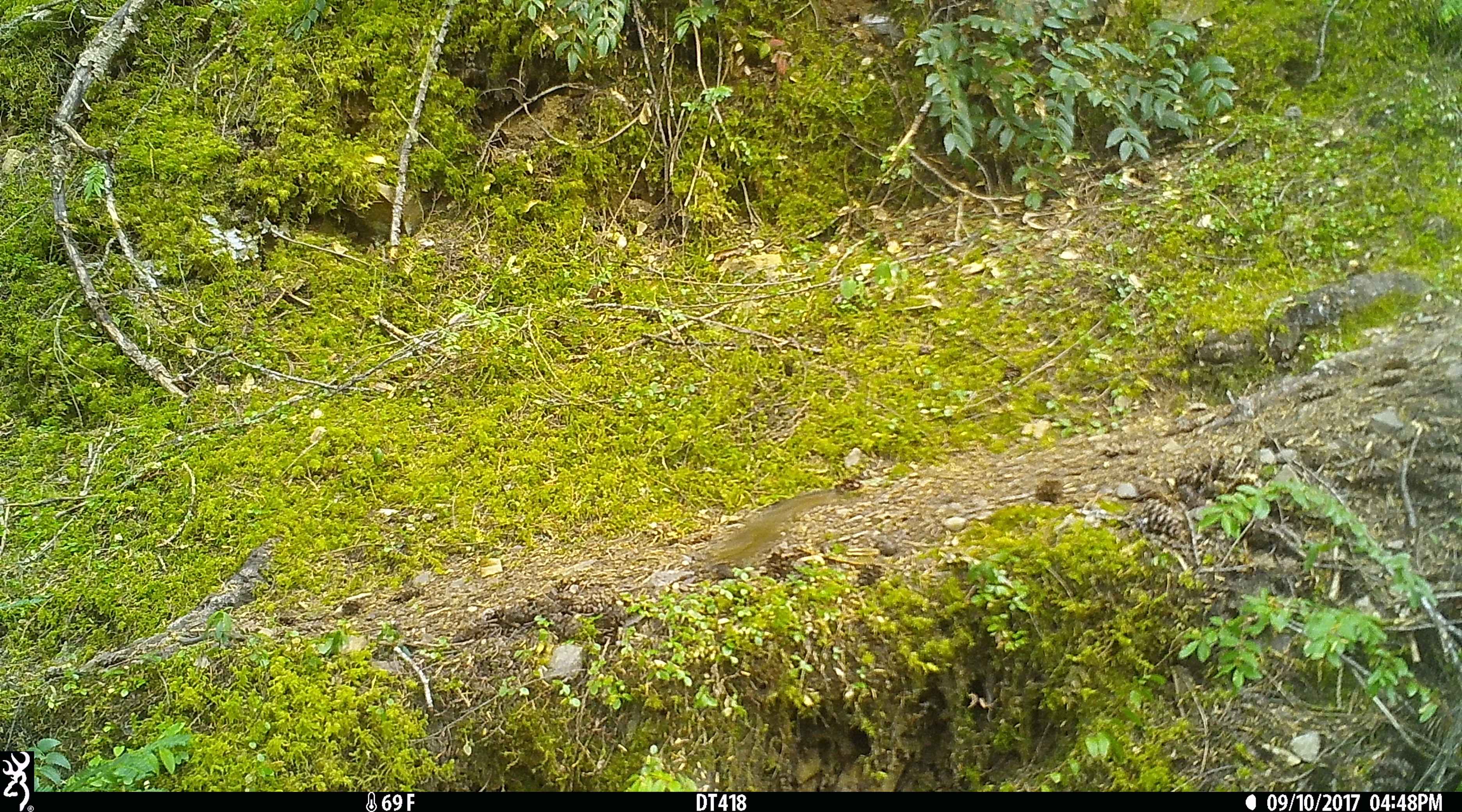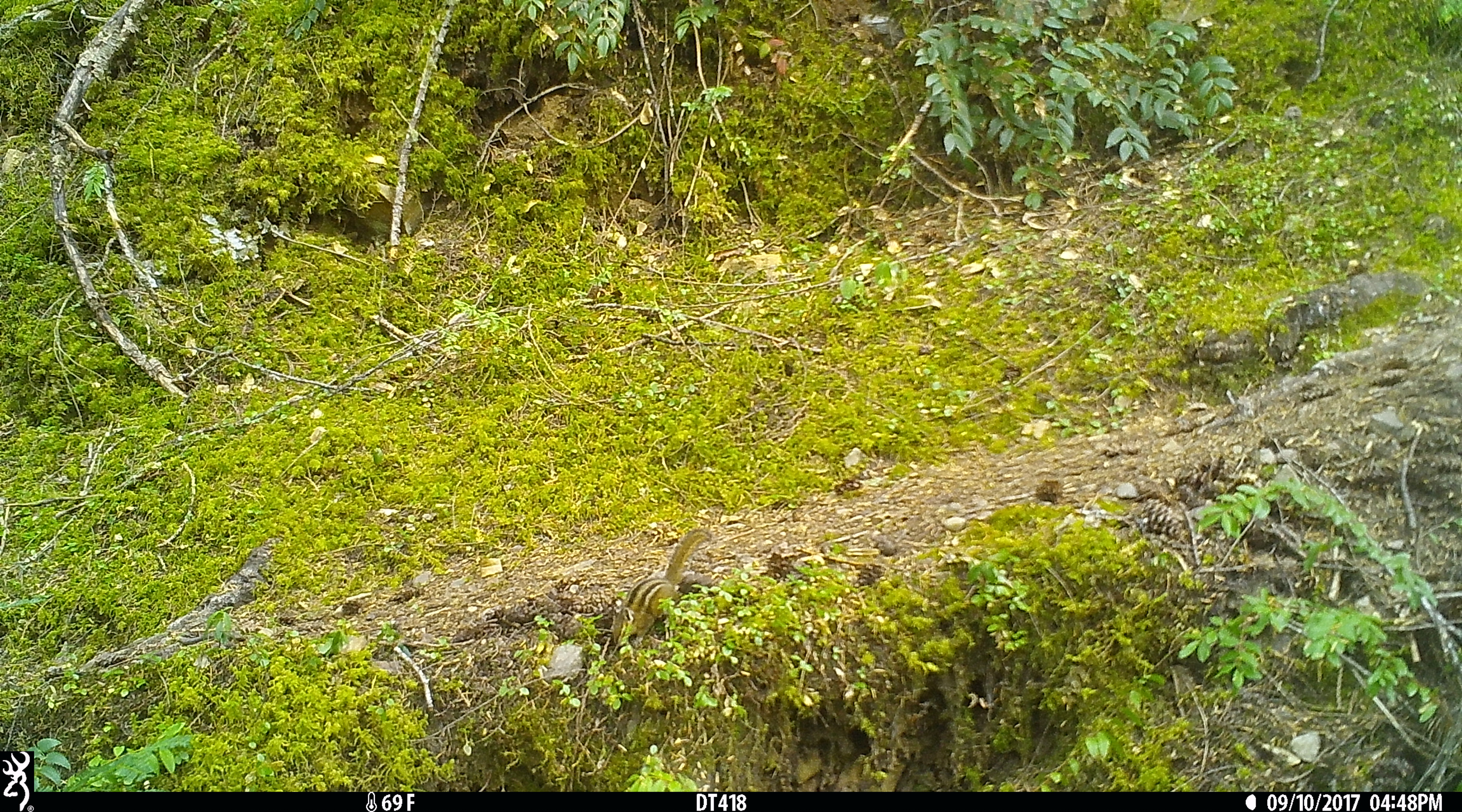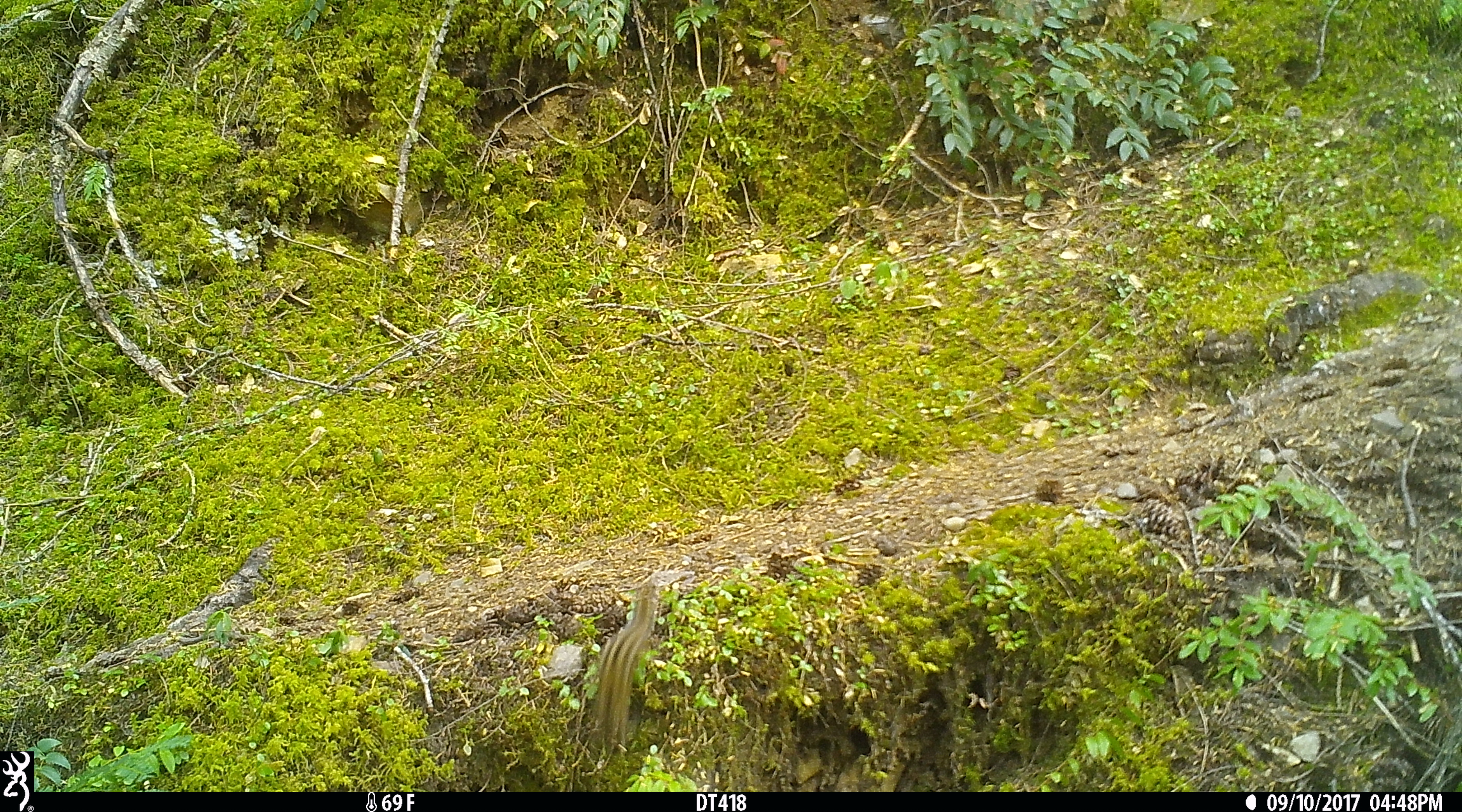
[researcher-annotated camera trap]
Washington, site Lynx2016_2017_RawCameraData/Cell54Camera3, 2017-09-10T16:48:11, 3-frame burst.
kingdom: Animalia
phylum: Chordata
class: Mammalia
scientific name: Mammalia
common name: small mammal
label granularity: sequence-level